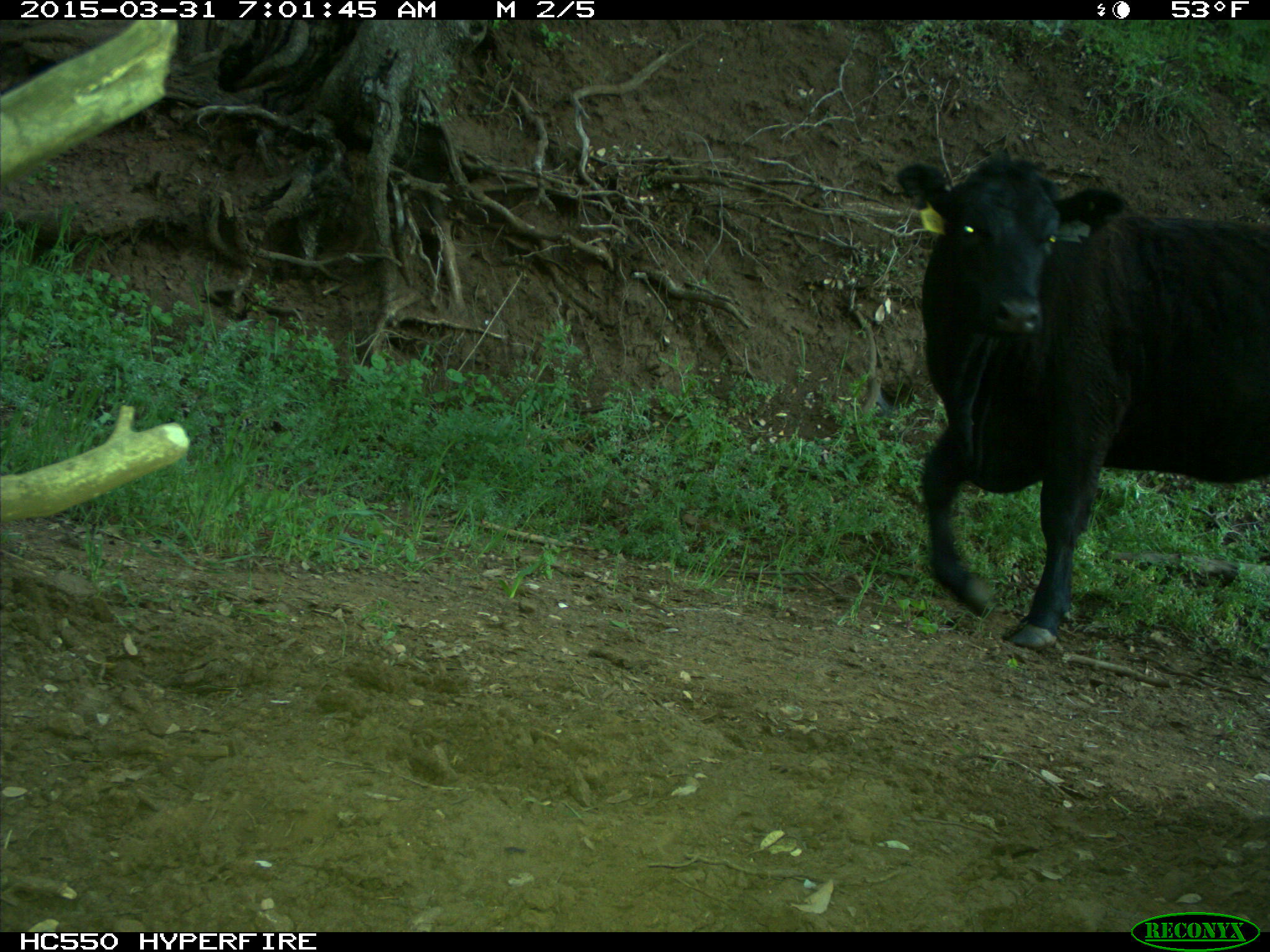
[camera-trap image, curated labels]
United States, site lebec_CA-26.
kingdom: Animalia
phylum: Chordata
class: Mammalia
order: Artiodactyla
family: Bovidae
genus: Bos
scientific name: Bos taurus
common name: domestic cow